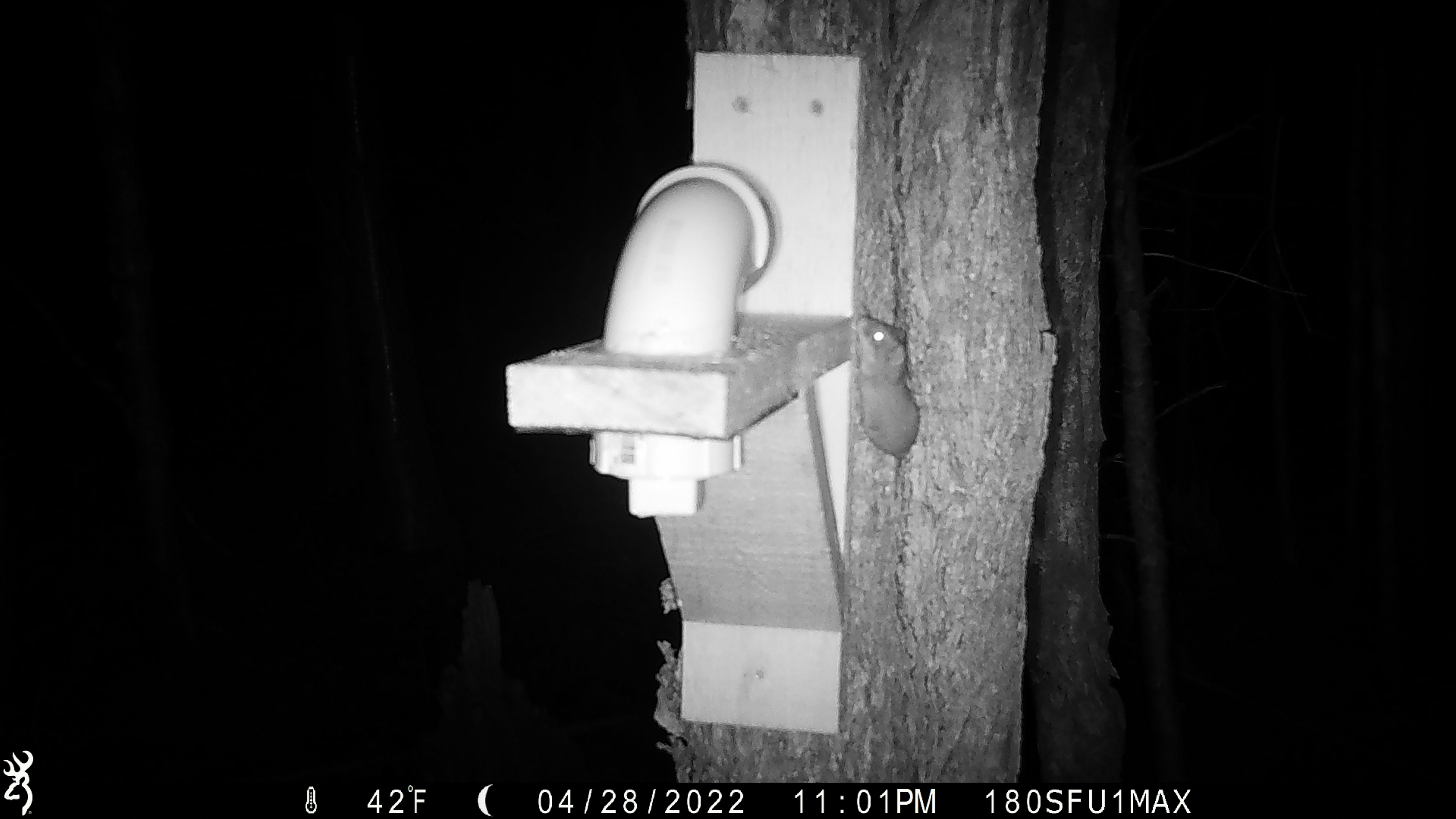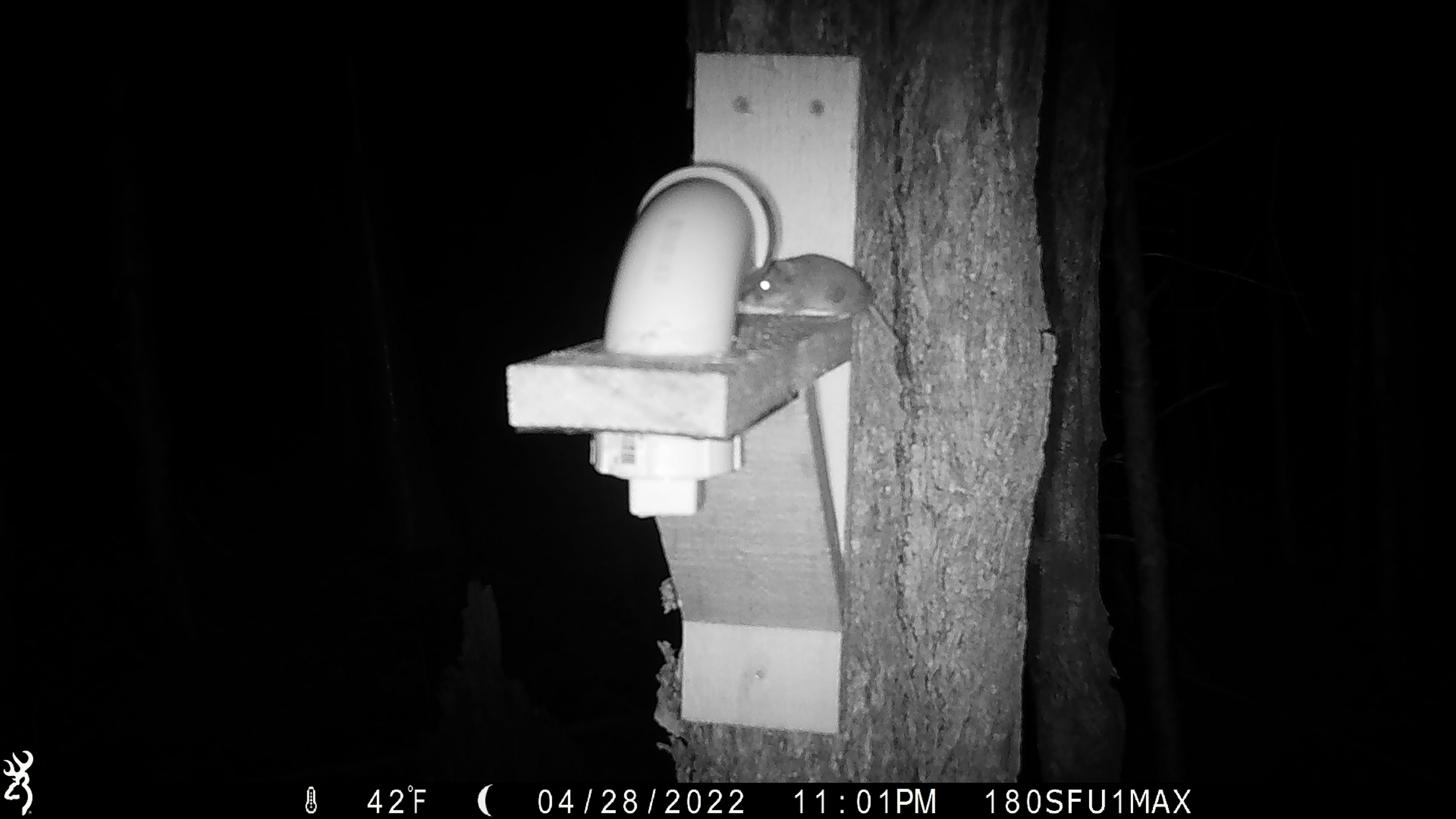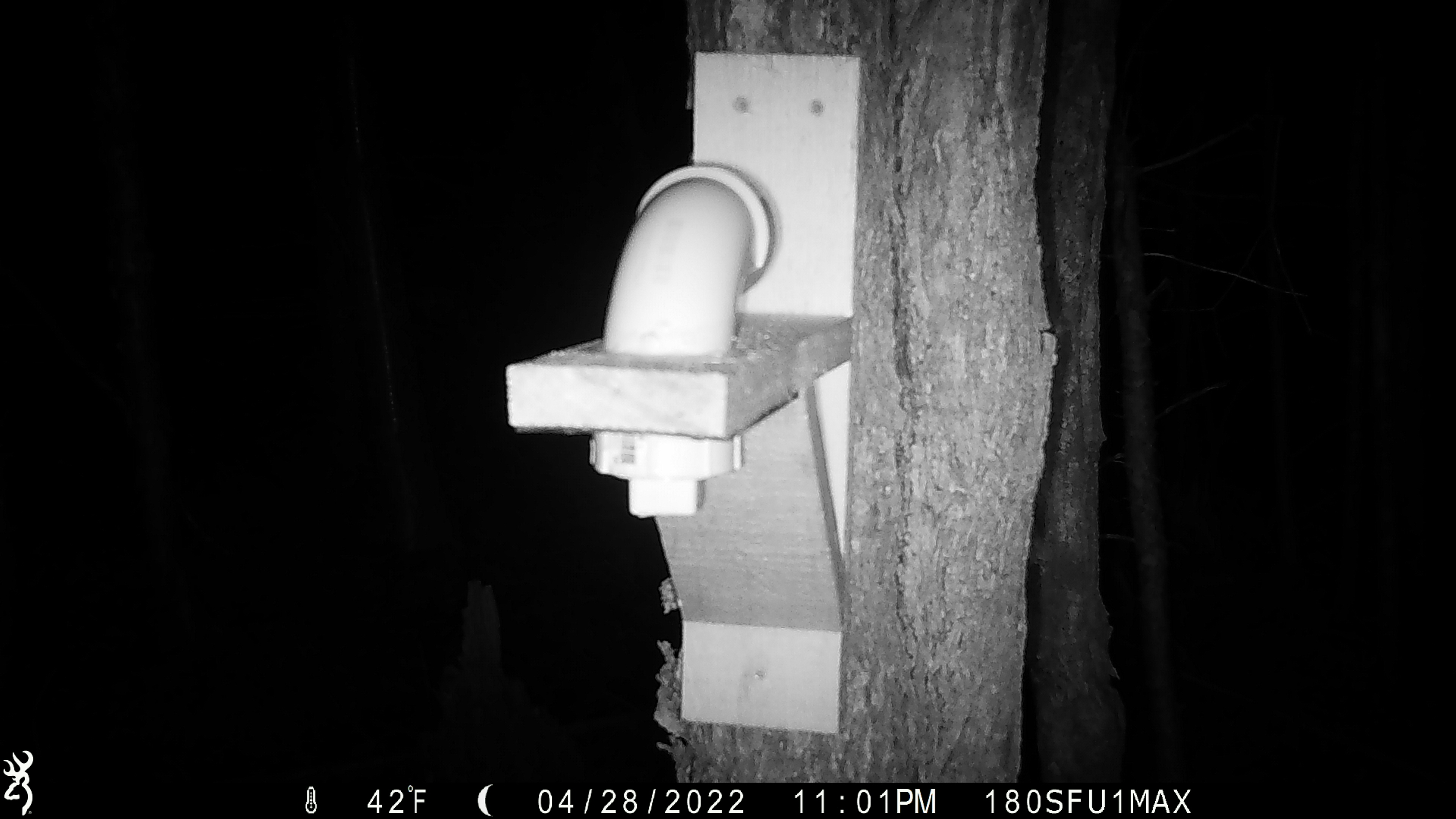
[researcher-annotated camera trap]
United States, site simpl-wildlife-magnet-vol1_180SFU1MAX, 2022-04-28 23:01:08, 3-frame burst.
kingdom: Animalia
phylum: Chordata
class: Mammalia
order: Rodentia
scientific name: Rodentia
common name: mouse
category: mouse sp.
Mouse sp. (mouse) (Rodentia).